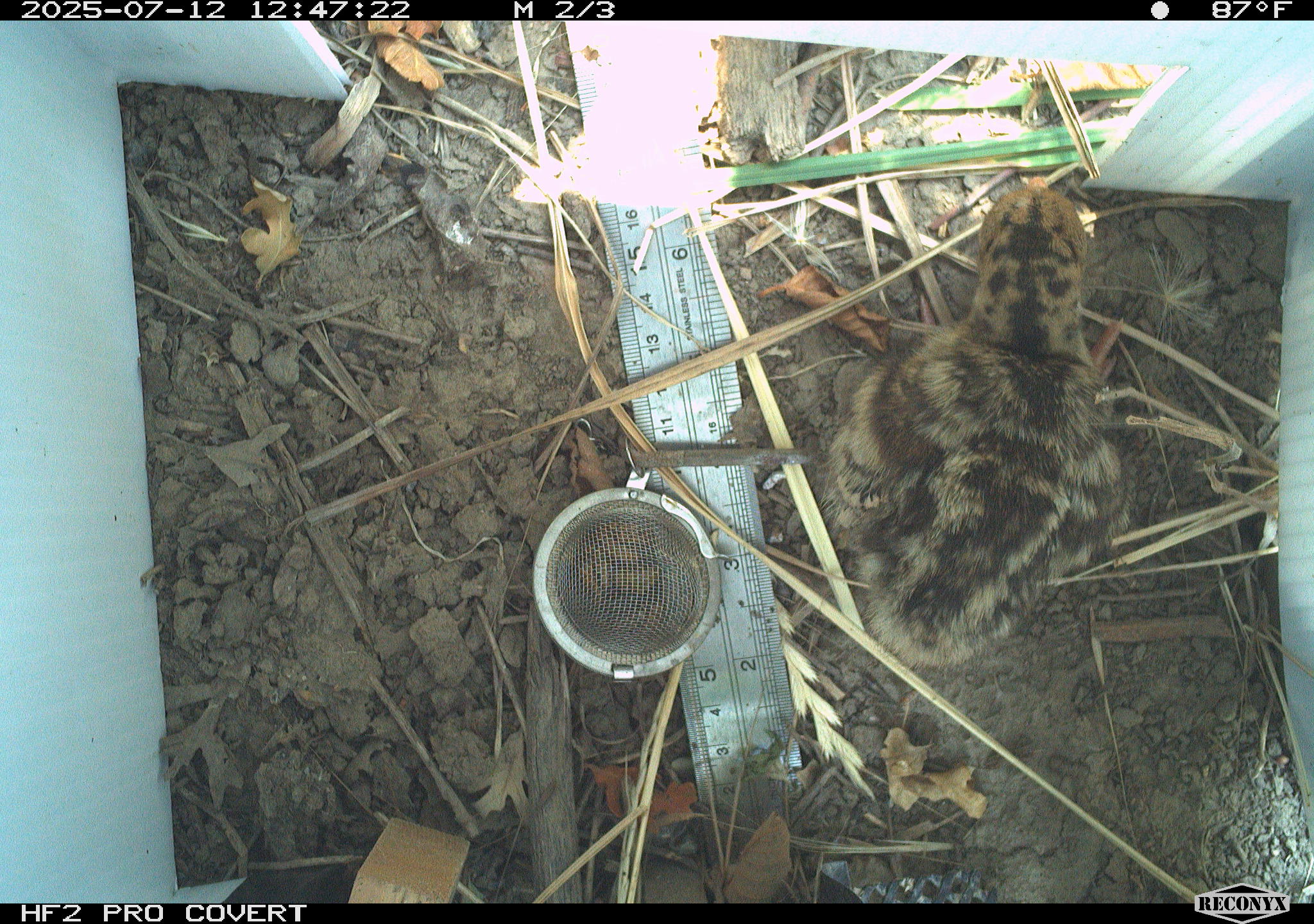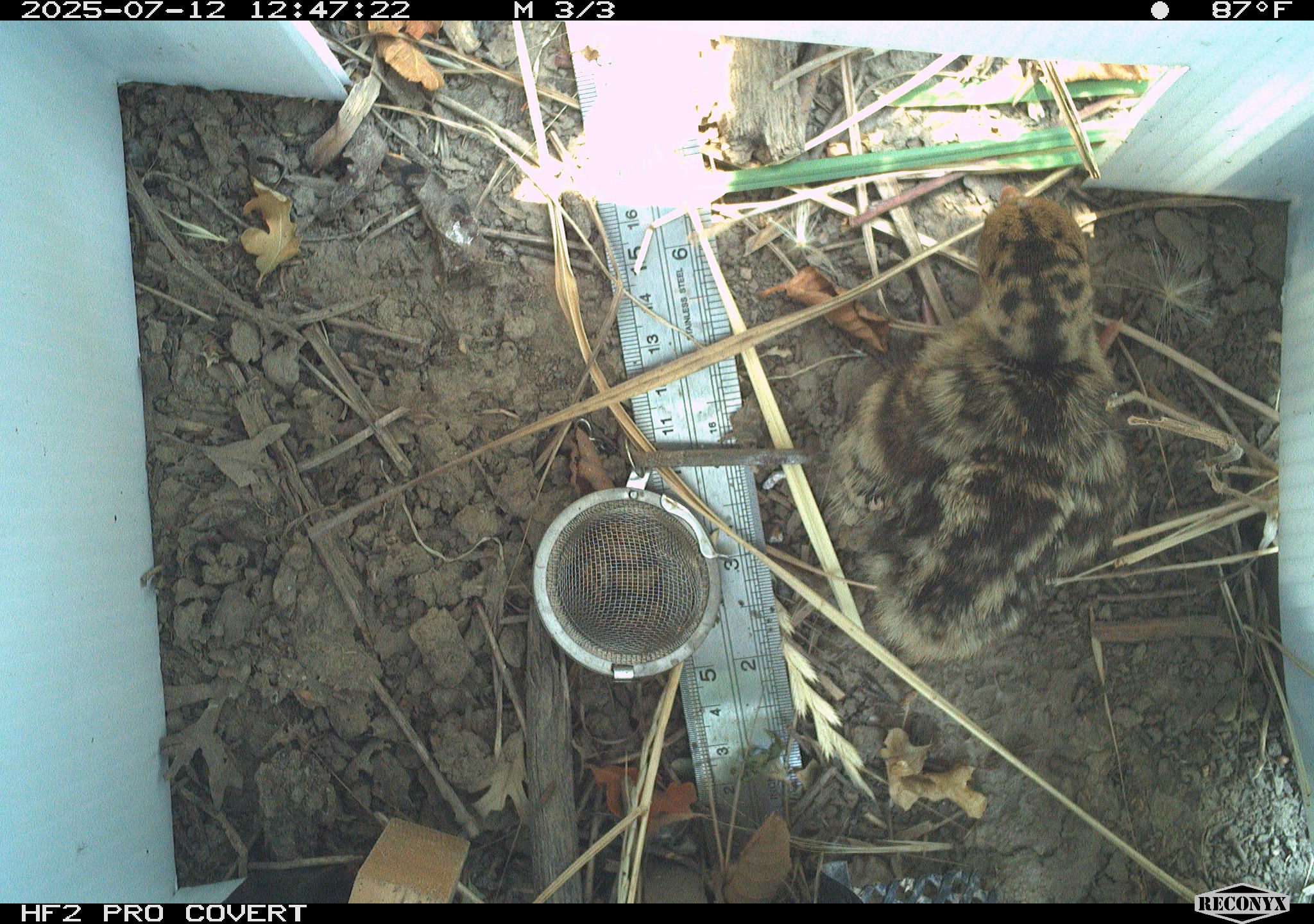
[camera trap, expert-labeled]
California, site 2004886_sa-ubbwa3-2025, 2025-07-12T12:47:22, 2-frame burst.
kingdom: Animalia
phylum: Chordata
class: Aves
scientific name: Aves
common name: bird